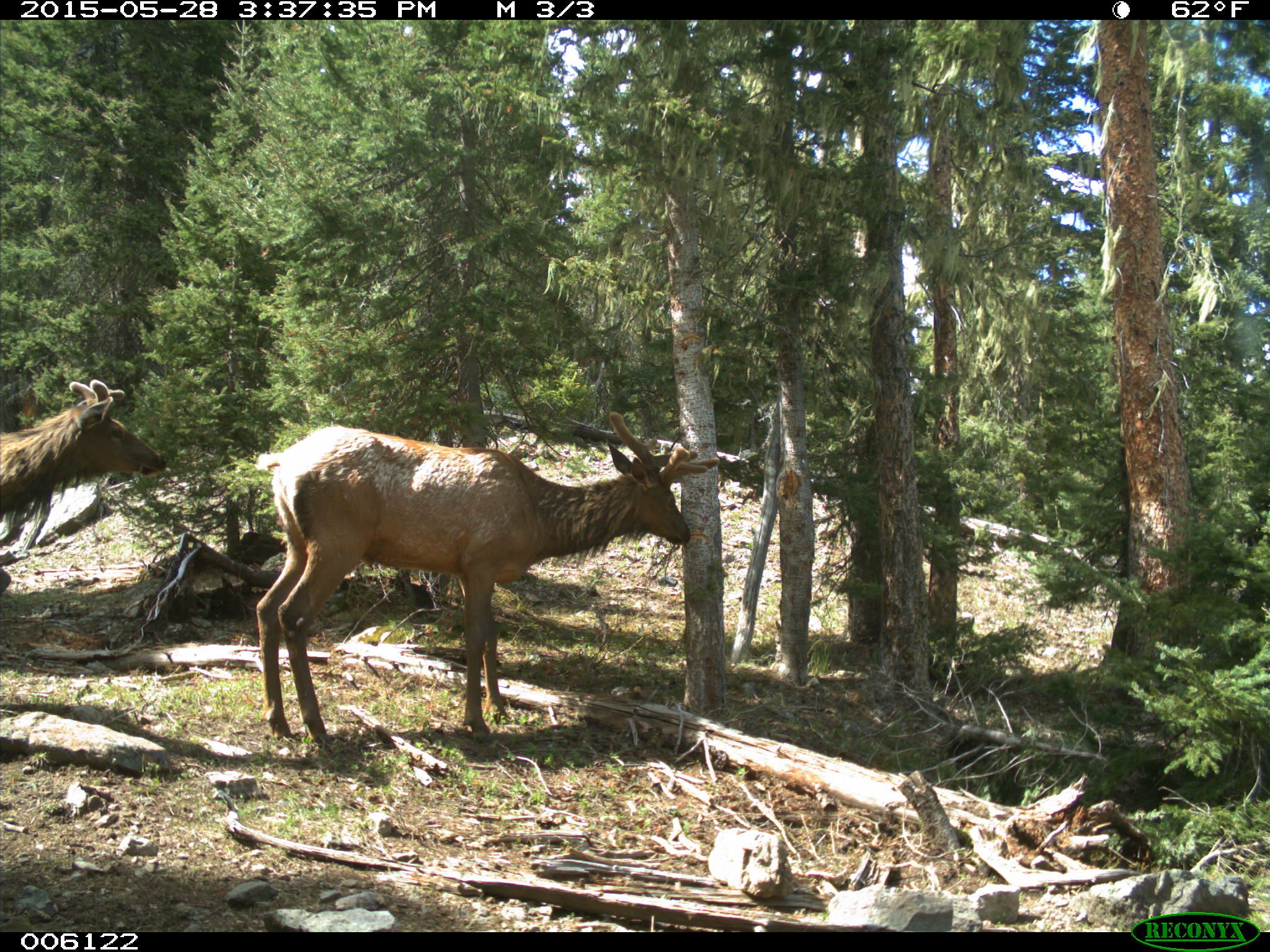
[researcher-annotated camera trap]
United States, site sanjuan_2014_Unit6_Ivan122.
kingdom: Animalia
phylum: Chordata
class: Mammalia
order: Artiodactyla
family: Cervidae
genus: Cervus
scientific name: Cervus elaphus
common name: red deer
Cervus elaphus (red deer).